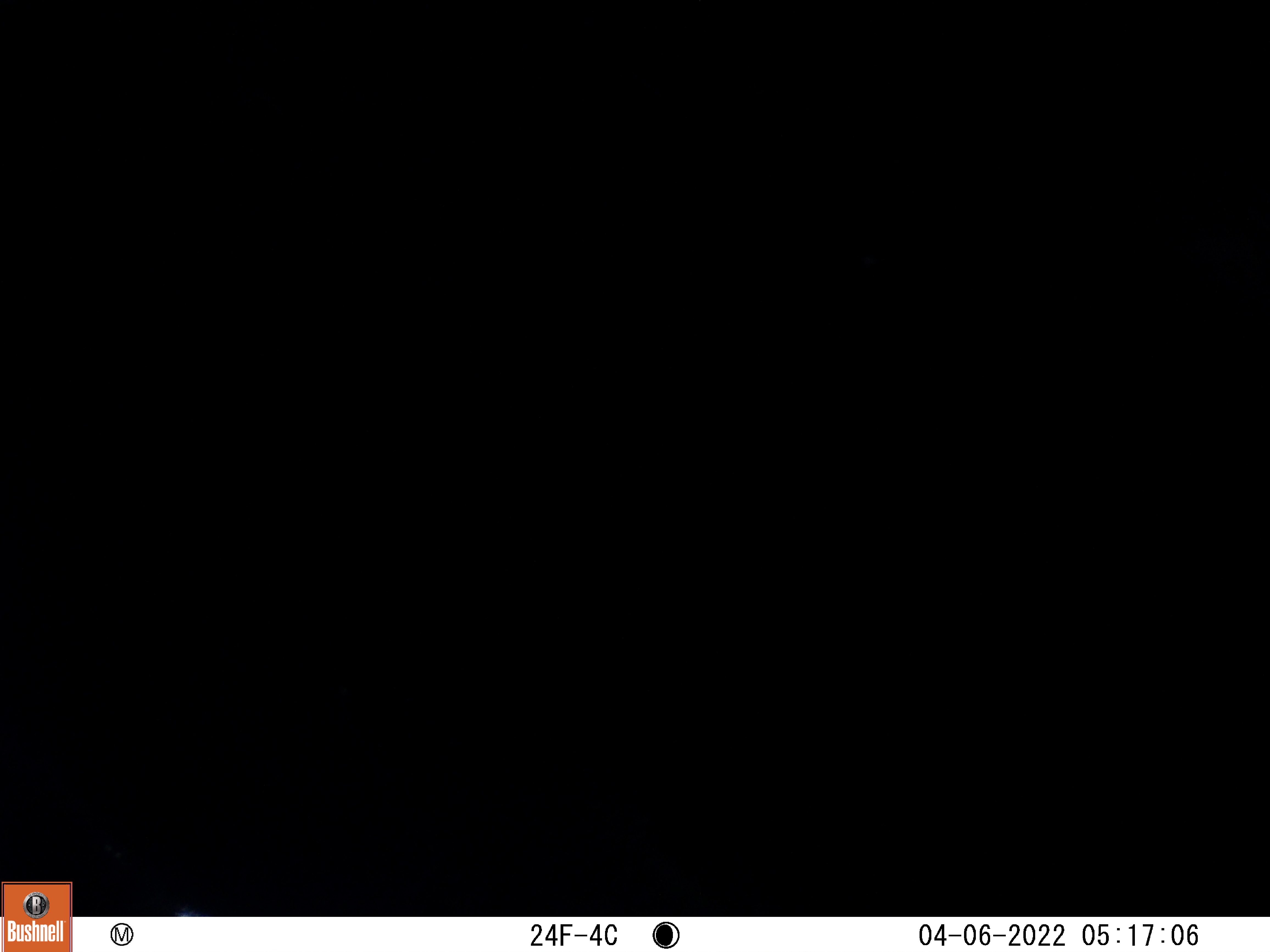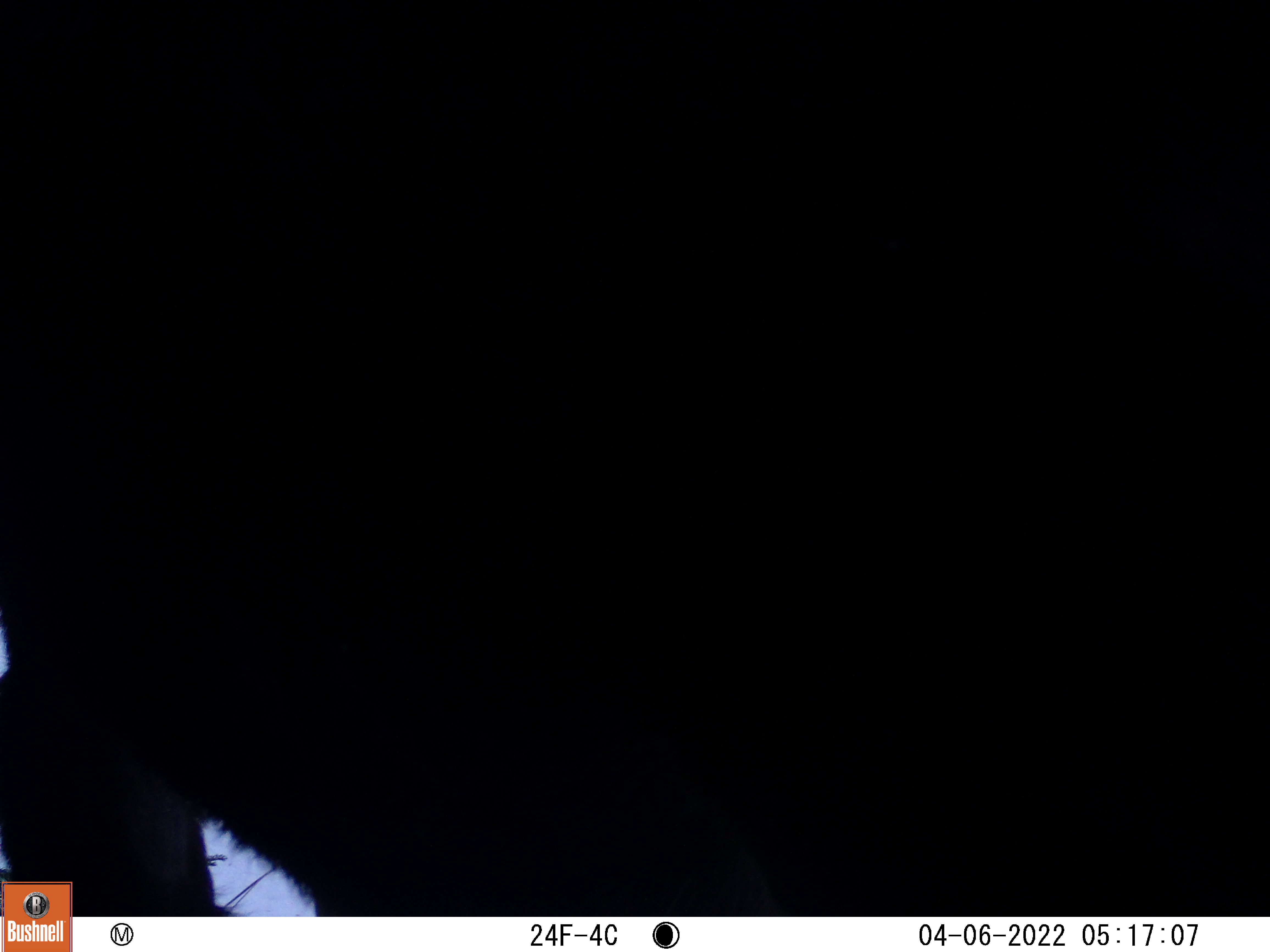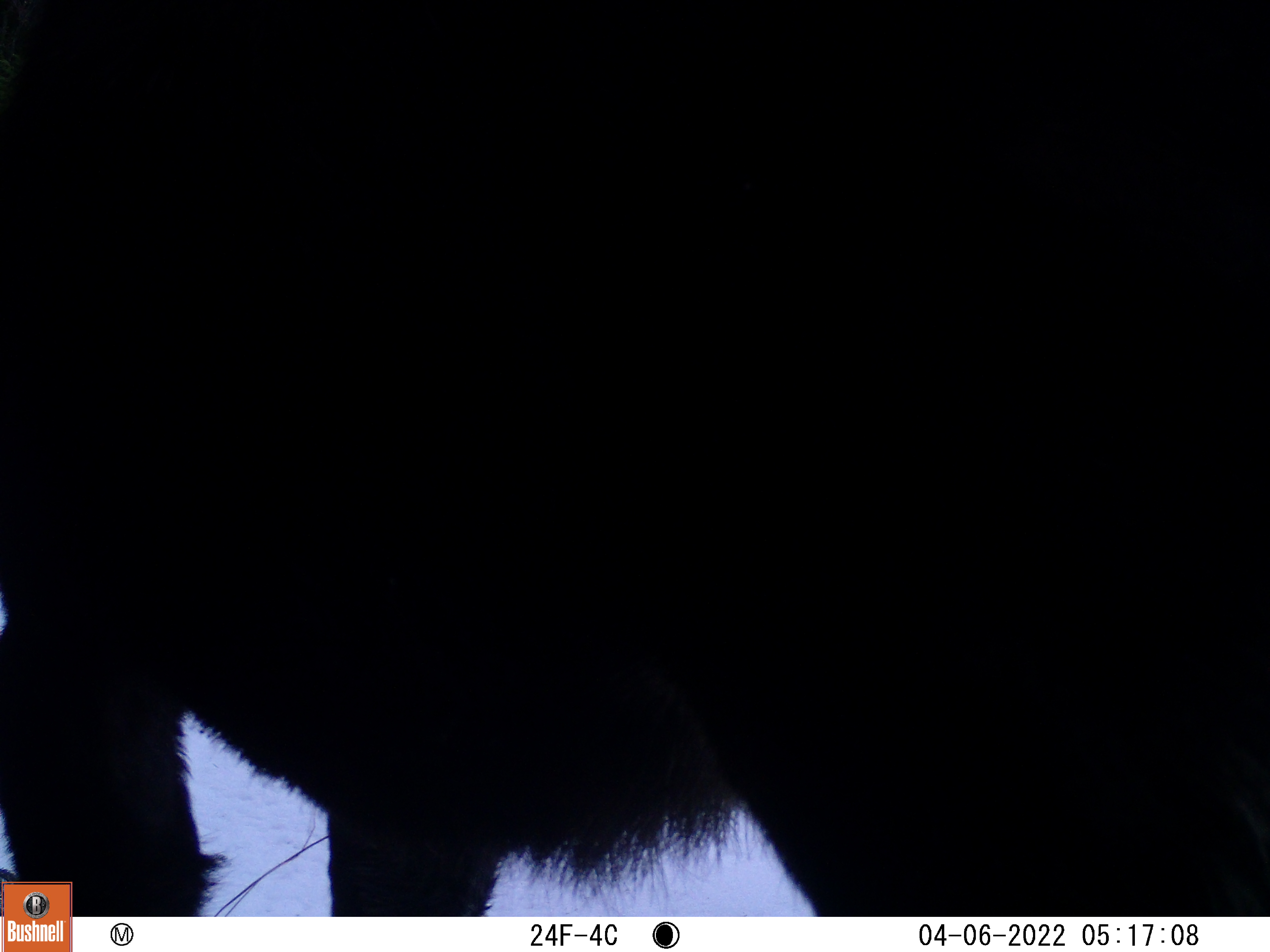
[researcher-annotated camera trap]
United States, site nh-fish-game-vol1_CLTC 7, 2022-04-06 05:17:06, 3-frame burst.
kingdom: Animalia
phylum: Chordata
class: Mammalia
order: Artiodactyla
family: Cervidae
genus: Alces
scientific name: Alces alces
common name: moose